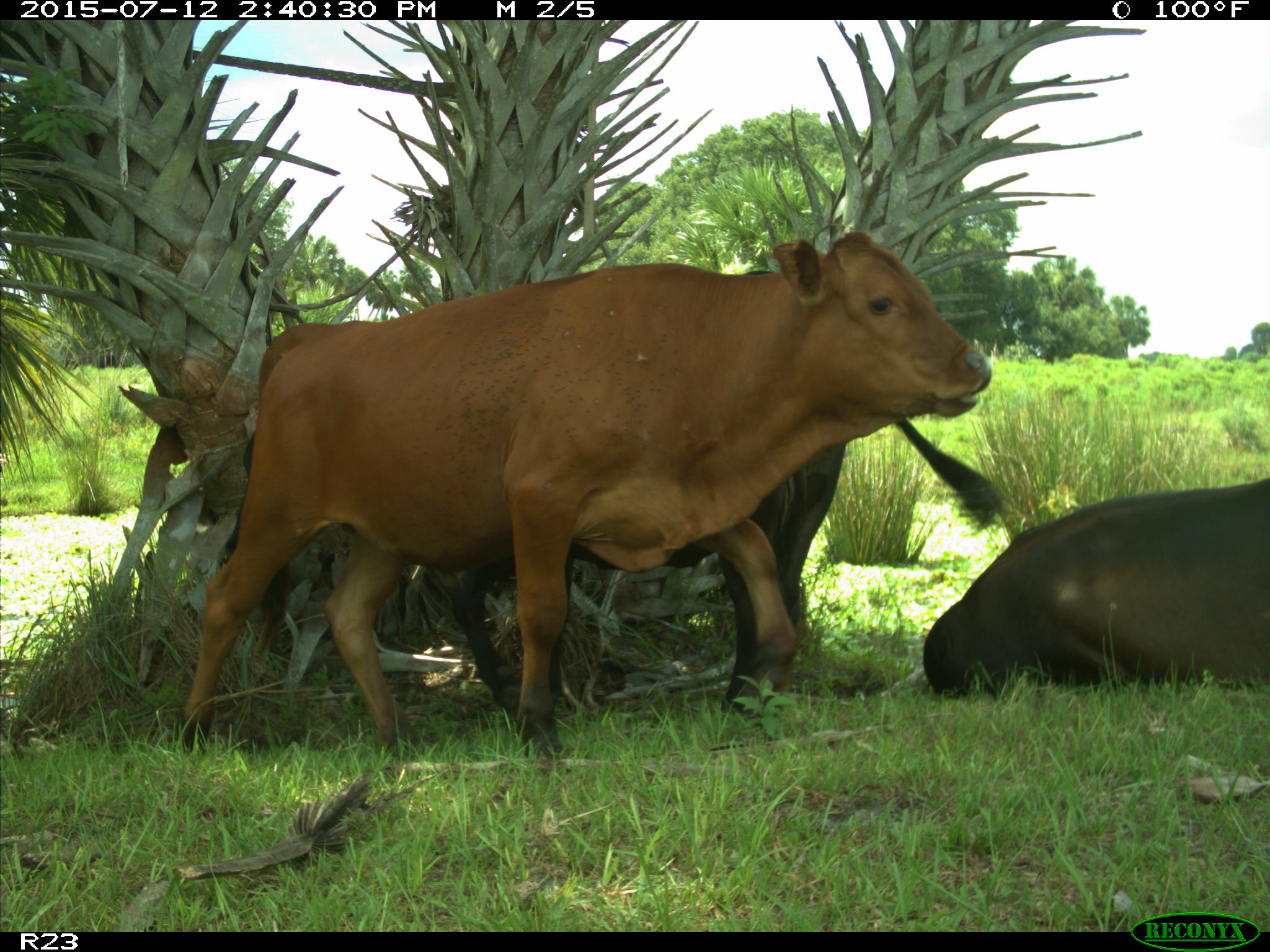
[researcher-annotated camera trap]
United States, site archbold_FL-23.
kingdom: Animalia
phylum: Chordata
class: Mammalia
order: Artiodactyla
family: Bovidae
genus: Bos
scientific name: Bos taurus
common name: domestic cow